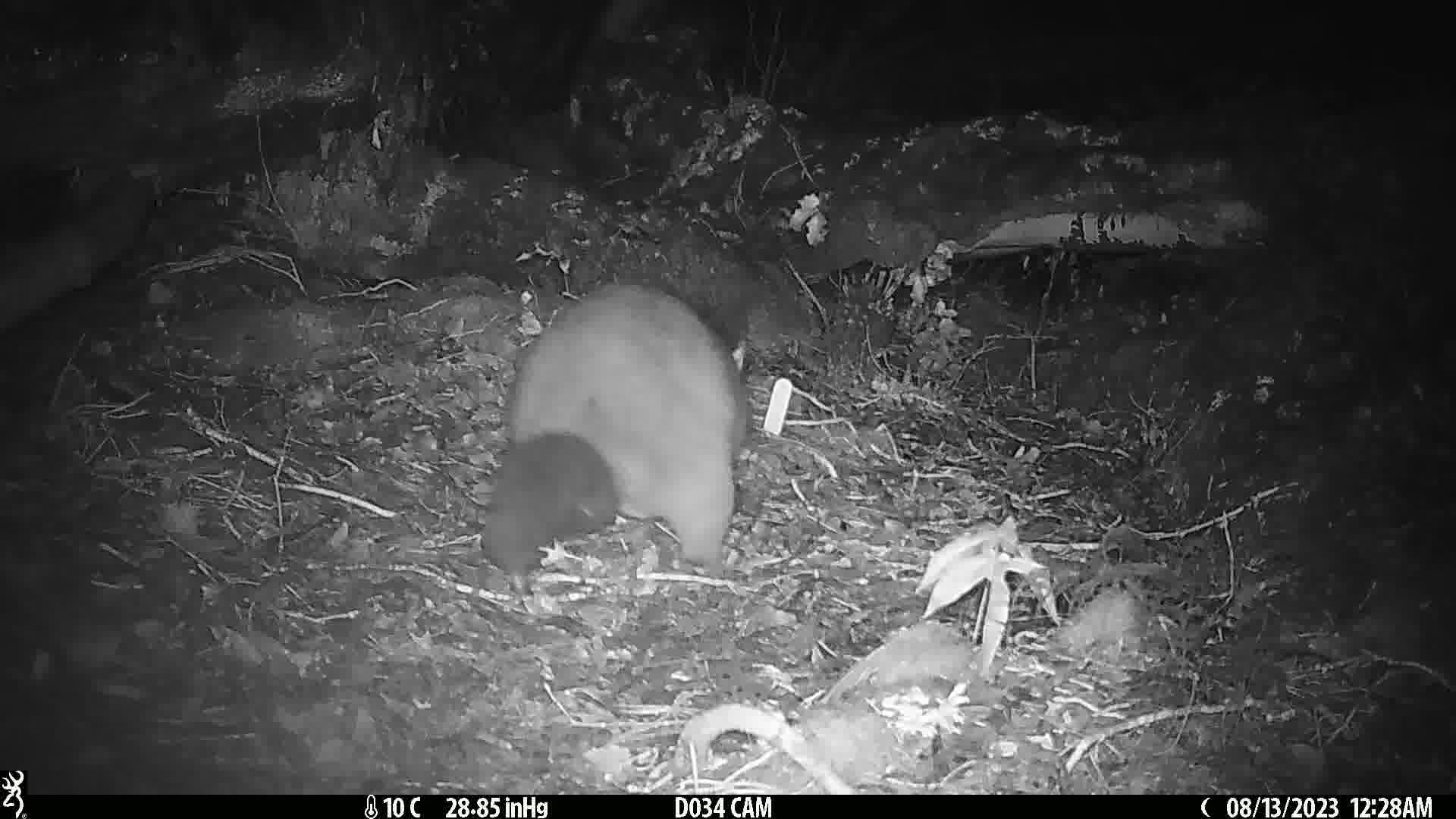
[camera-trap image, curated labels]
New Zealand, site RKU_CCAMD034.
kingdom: Animalia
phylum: Chordata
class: Mammalia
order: Diprotodontia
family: Phalangeridae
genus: Trichosurus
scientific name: Trichosurus vulpecula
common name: common brushtail possum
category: possum